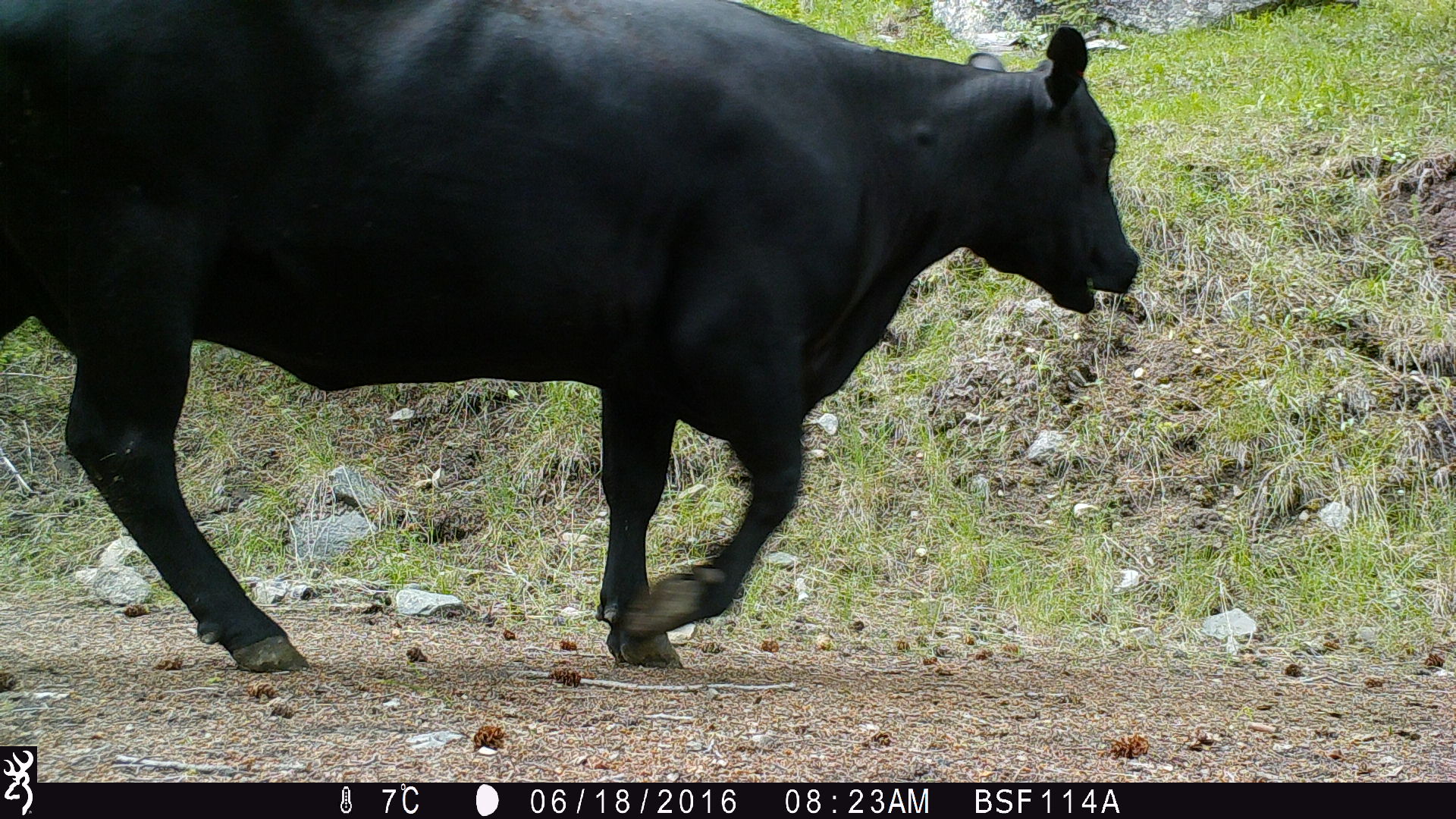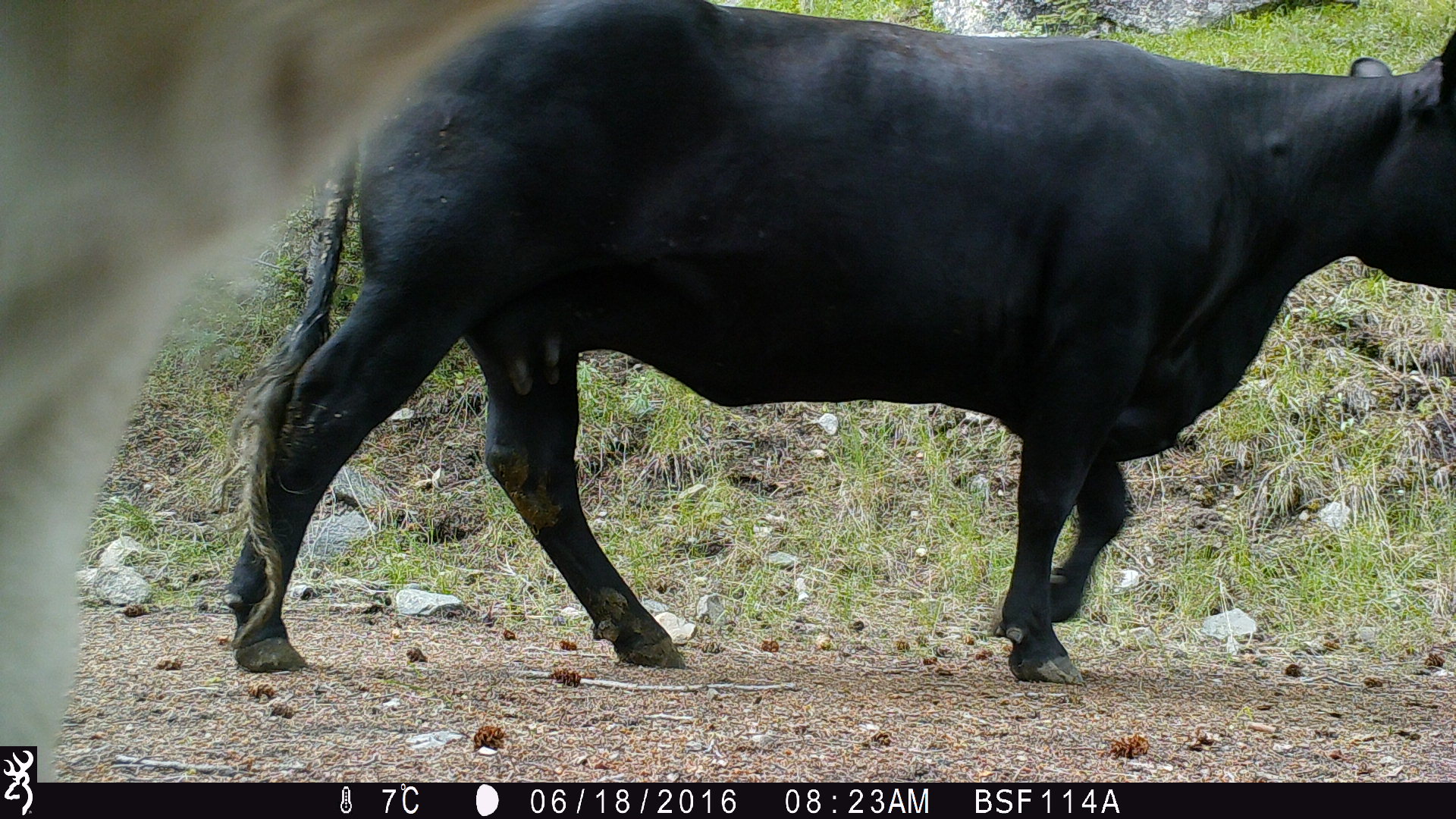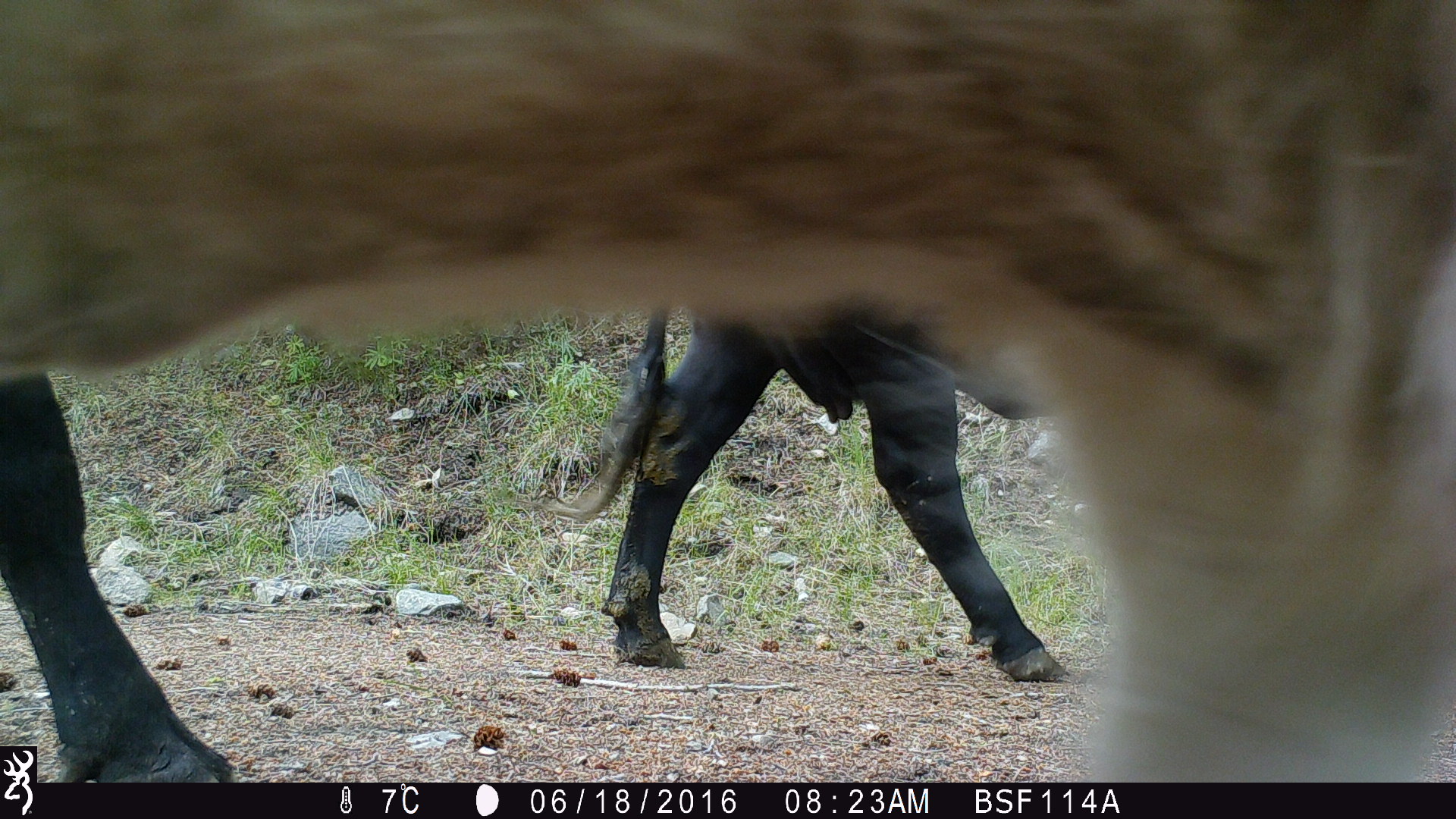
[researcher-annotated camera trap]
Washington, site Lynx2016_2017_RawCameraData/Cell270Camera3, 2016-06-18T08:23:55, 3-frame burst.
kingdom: Animalia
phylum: Chordata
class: Mammalia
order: Artiodactyla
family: Bovidae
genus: Bos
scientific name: Bos taurus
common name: domestic cattle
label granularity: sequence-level